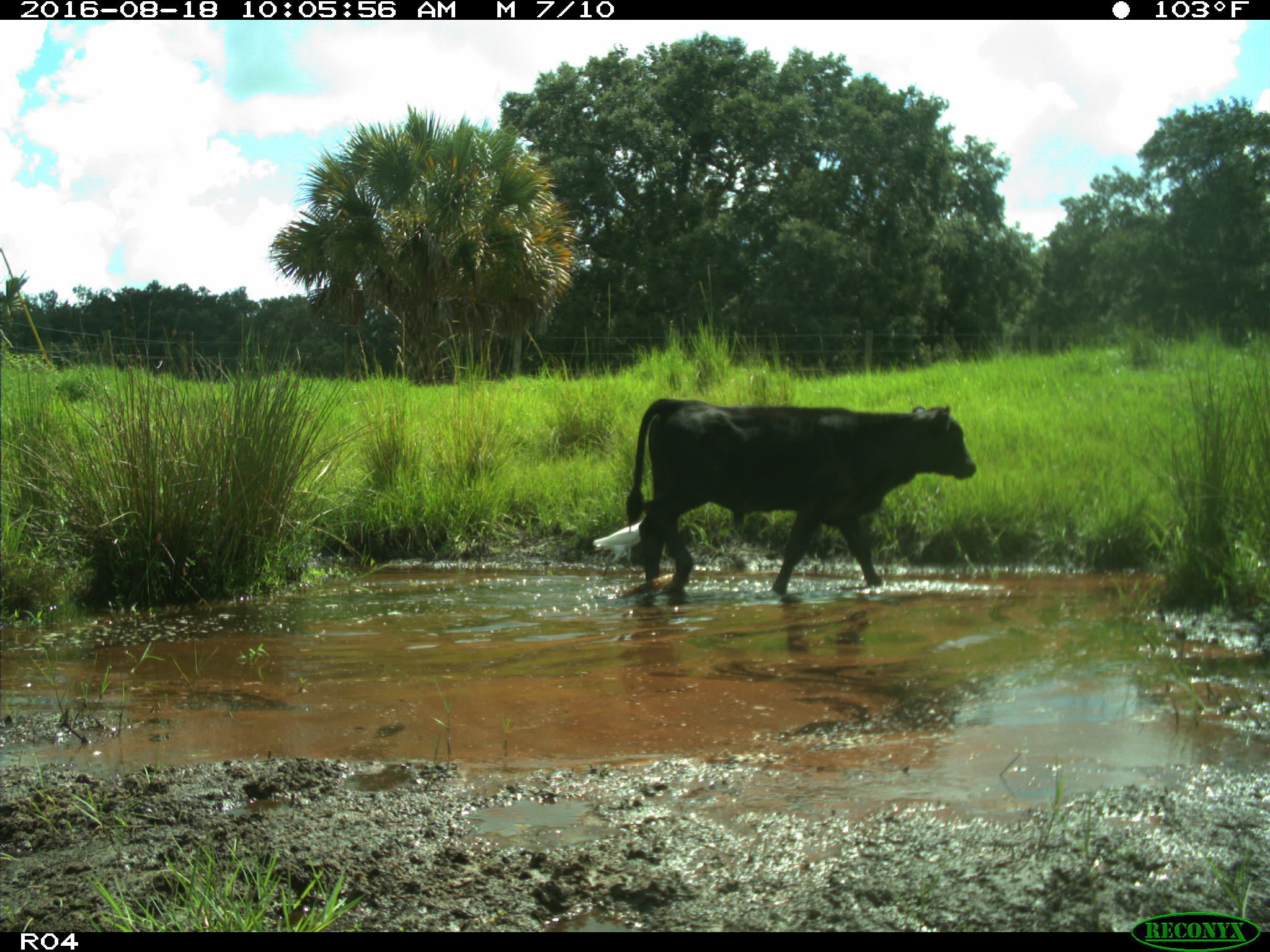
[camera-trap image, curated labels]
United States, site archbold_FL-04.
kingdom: Animalia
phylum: Chordata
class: Mammalia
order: Artiodactyla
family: Bovidae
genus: Bos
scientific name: Bos taurus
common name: domestic cow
Bos taurus (domestic cow).